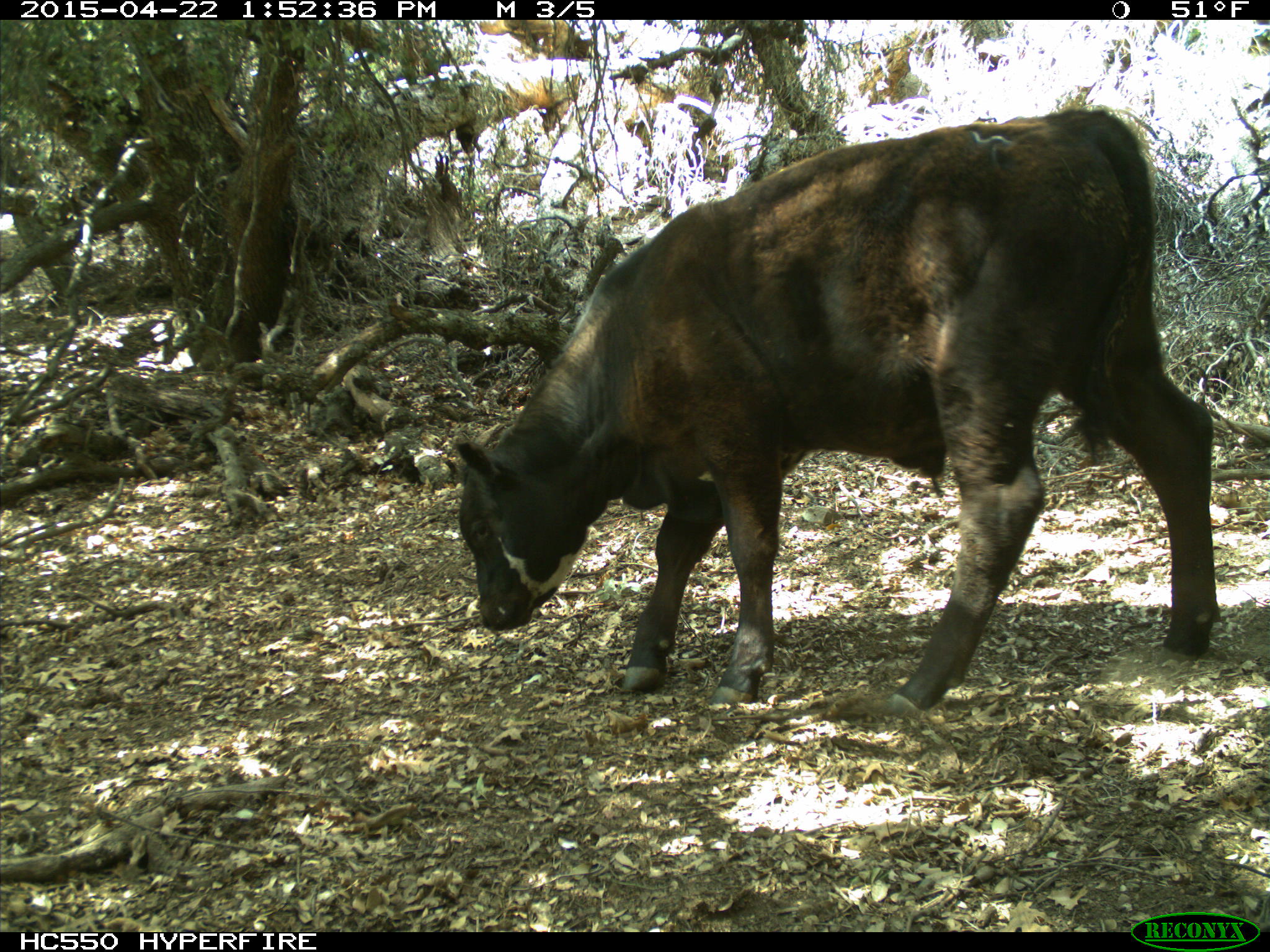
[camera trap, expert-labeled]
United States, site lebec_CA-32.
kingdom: Animalia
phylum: Chordata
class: Mammalia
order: Artiodactyla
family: Bovidae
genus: Bos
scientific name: Bos taurus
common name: domestic cow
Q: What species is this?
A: Bos taurus (domestic cow).